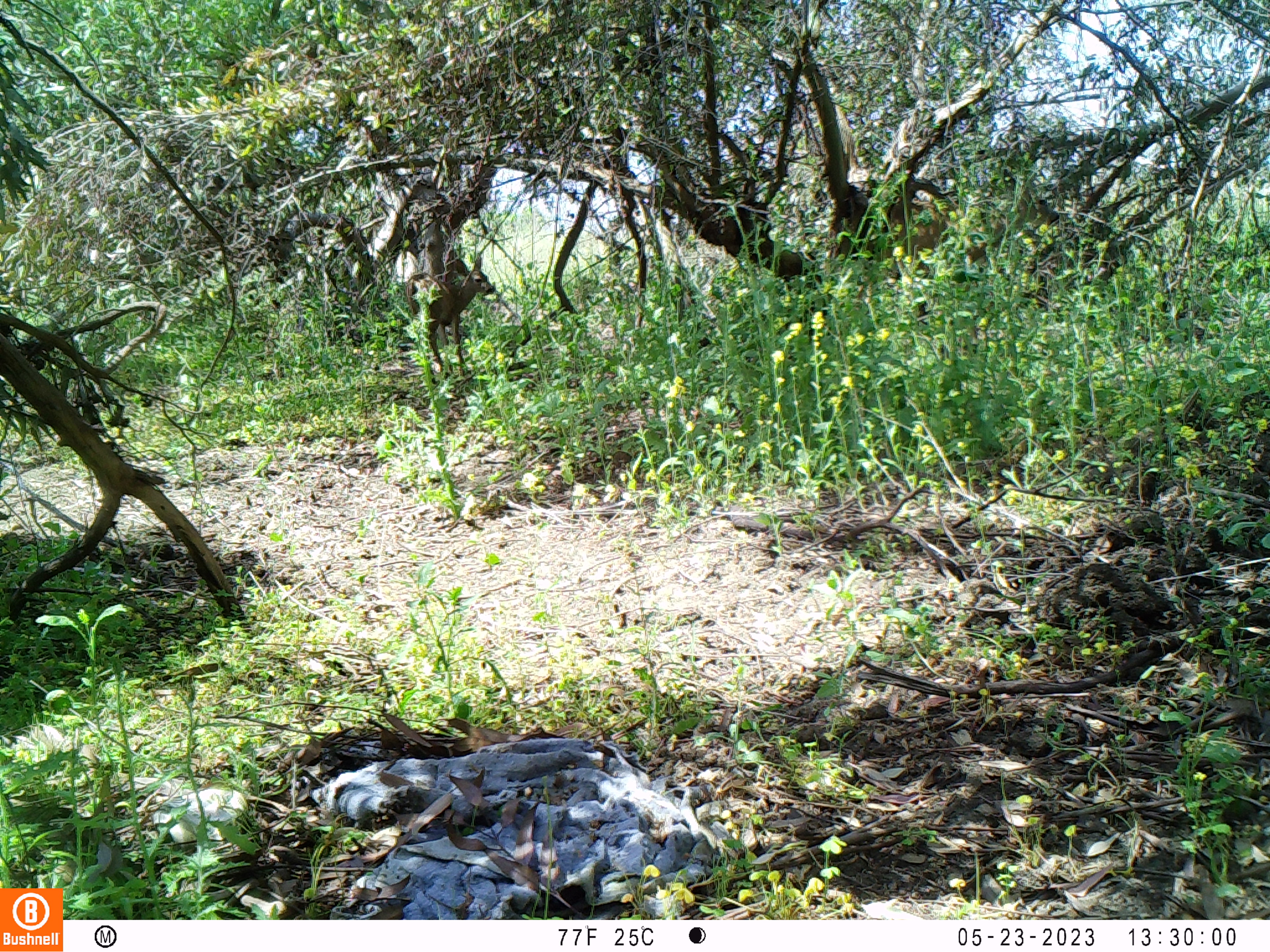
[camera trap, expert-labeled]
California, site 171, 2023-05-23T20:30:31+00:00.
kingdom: Animalia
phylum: Chordata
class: Mammalia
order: Artiodactyla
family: Cervidae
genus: Odocoileus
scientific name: Odocoileus hemionus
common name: mule deer